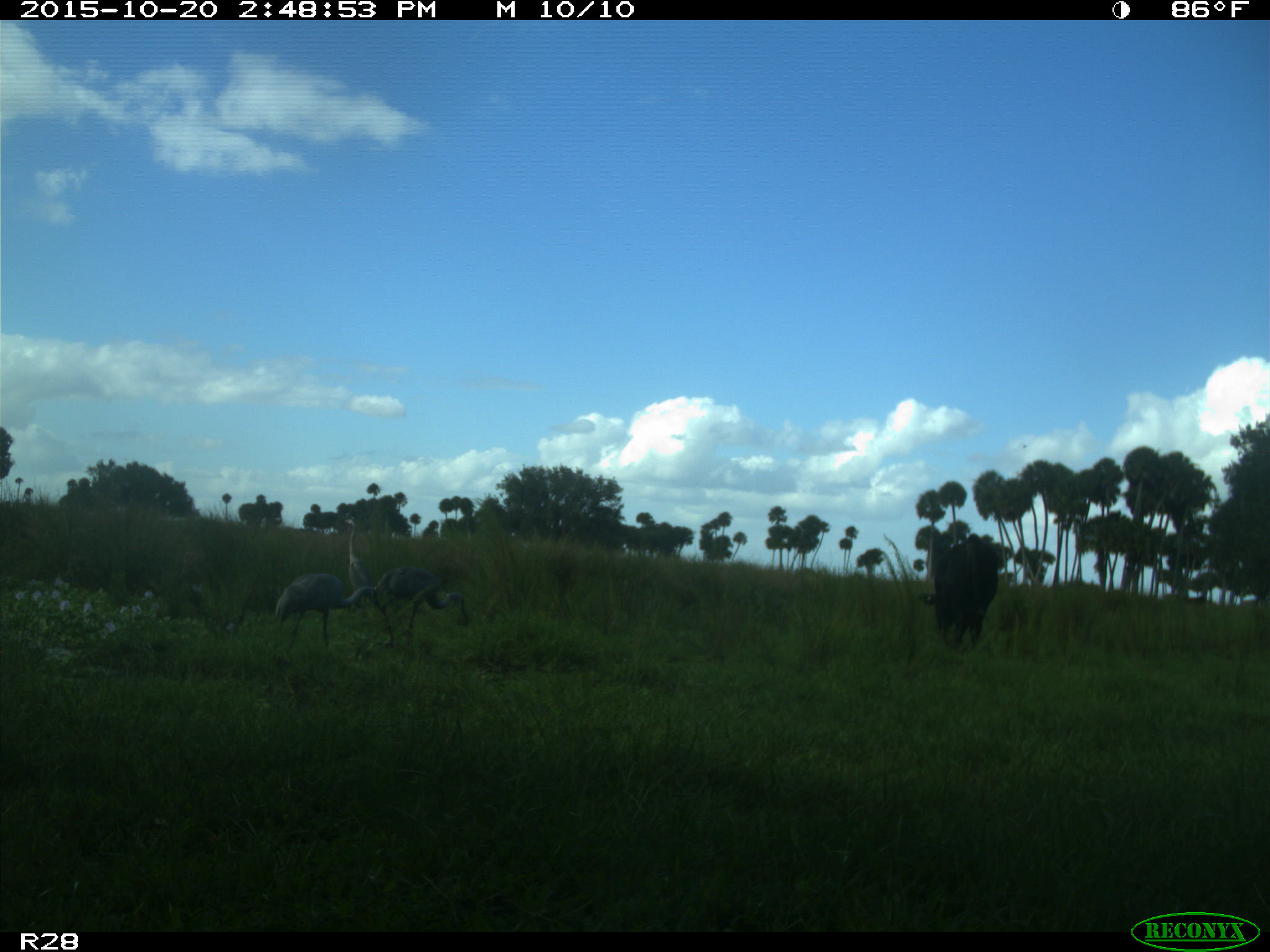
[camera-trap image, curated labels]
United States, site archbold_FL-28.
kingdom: Animalia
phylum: Chordata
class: Mammalia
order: Artiodactyla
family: Bovidae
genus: Bos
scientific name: Bos taurus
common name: domestic cow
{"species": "Bos taurus (domestic cow)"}